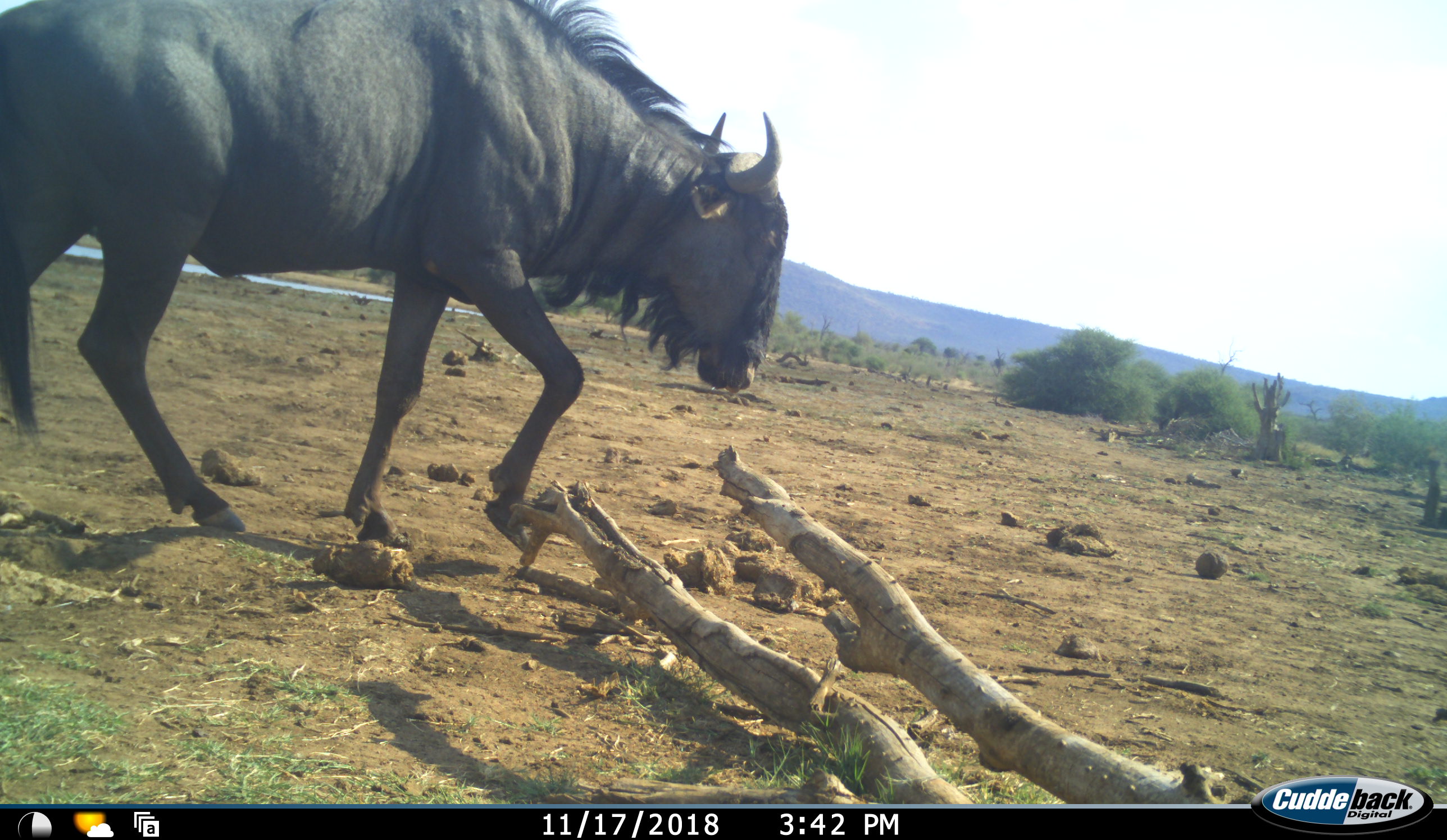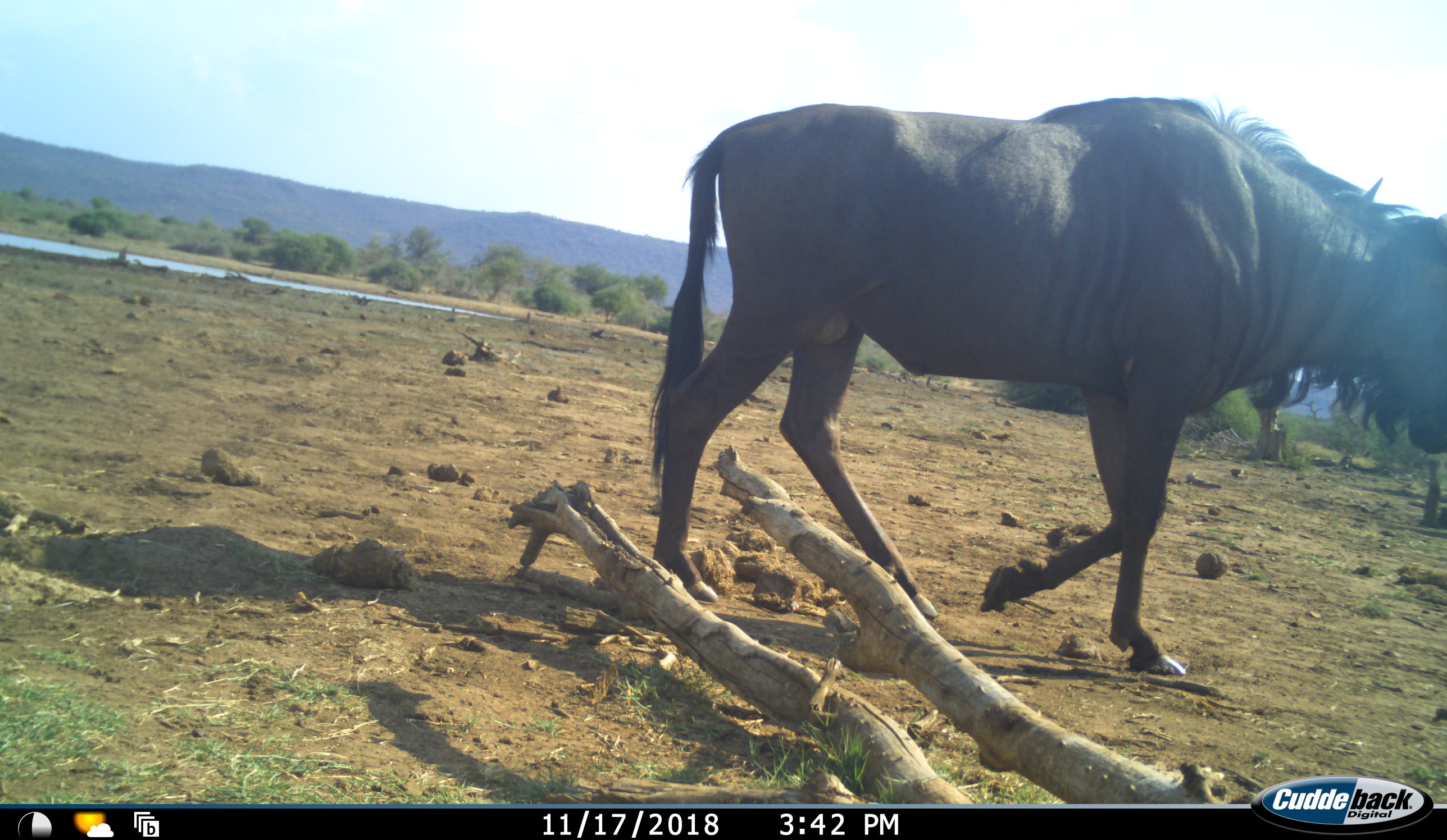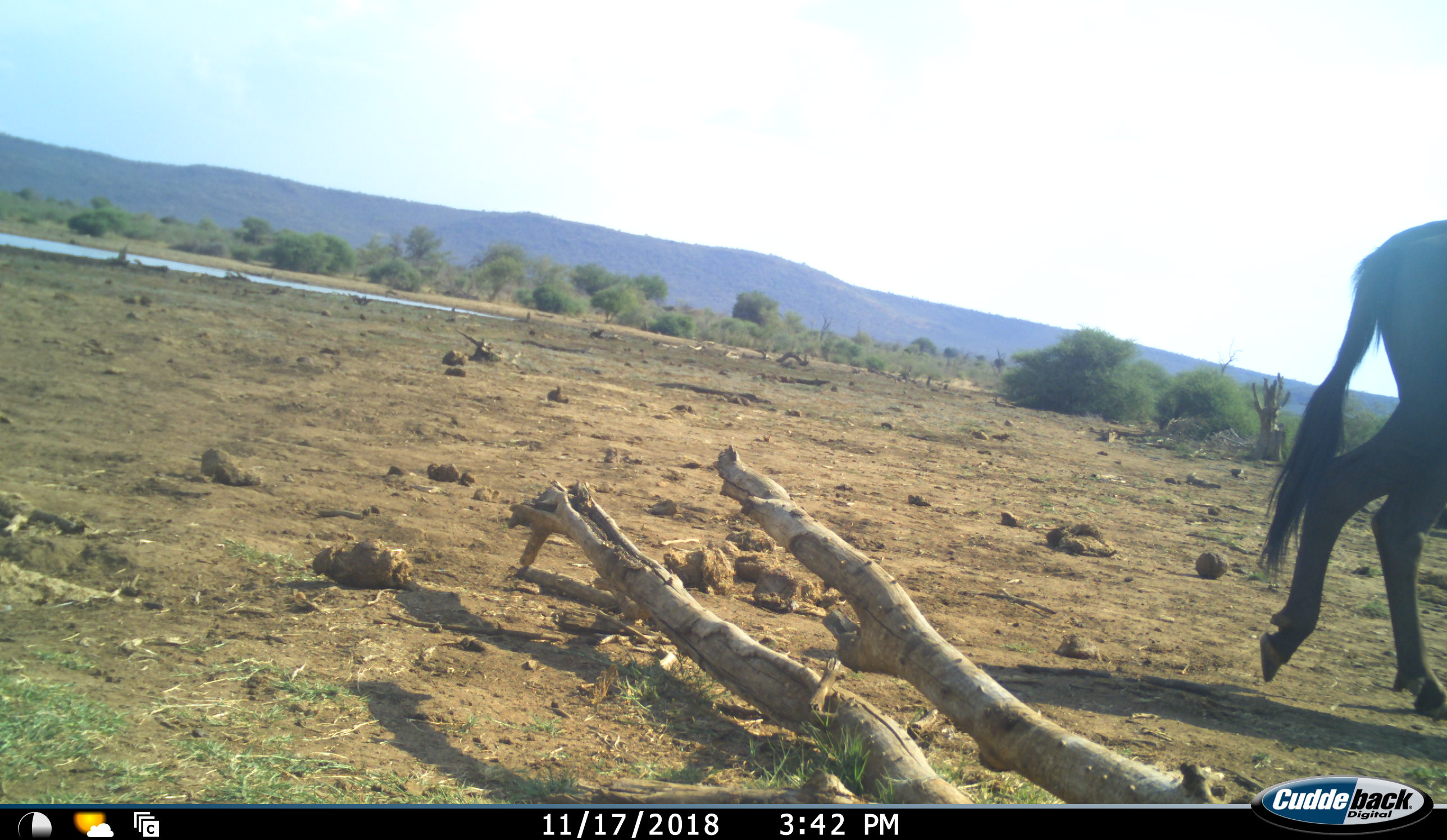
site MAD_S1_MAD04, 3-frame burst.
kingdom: Animalia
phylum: Chordata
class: Mammalia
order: Artiodactyla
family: Bovidae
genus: Connochaetes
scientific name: Connochaetes taurinus taurinus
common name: blue wildebeest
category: wildebeestblue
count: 1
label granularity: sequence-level